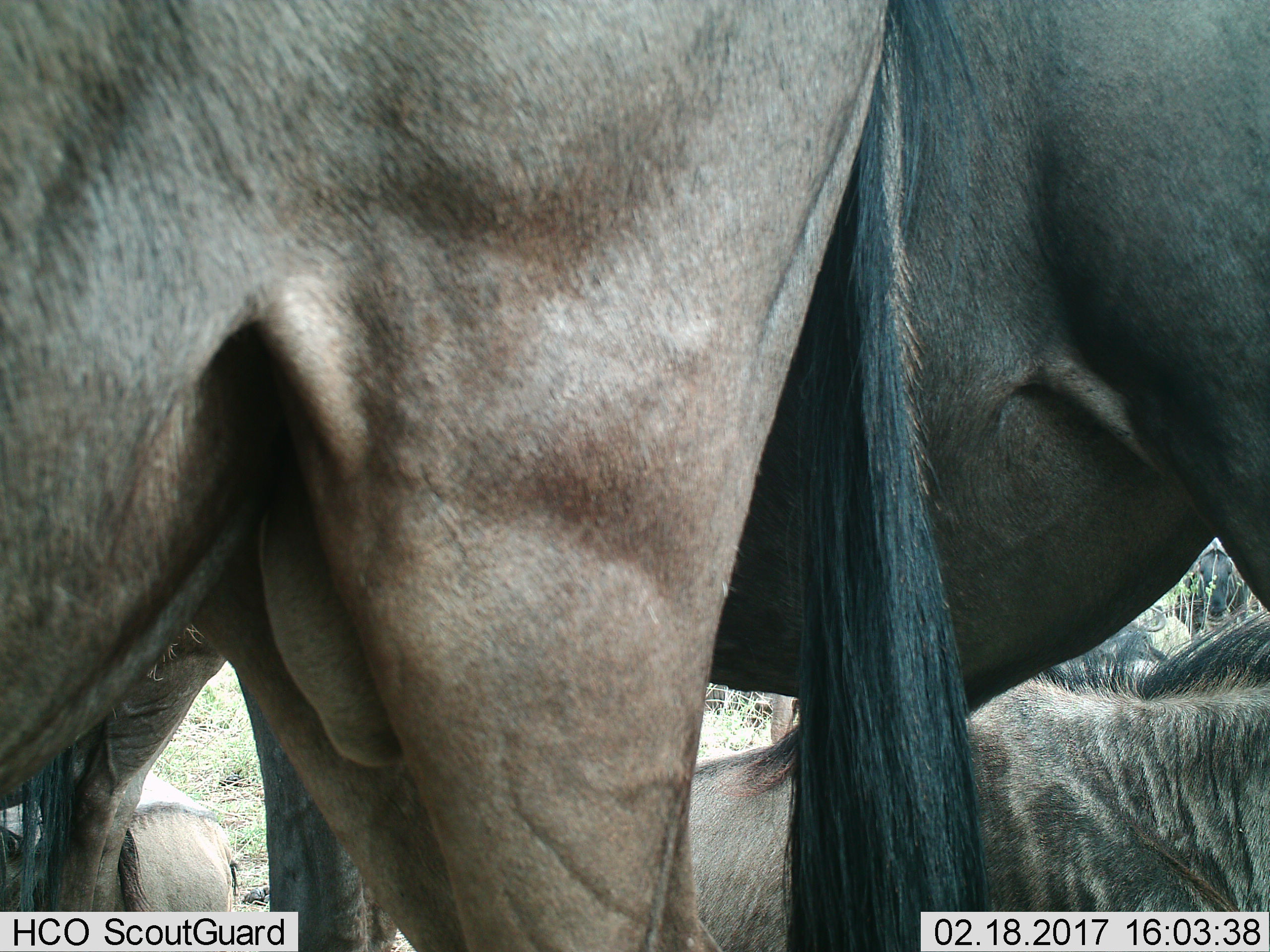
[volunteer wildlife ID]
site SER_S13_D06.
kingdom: Animalia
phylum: Chordata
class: Mammalia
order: Artiodactyla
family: Bovidae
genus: Connochaetes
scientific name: Connochaetes taurinus taurinus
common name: blue wildebeest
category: wildebeestblue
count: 4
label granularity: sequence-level